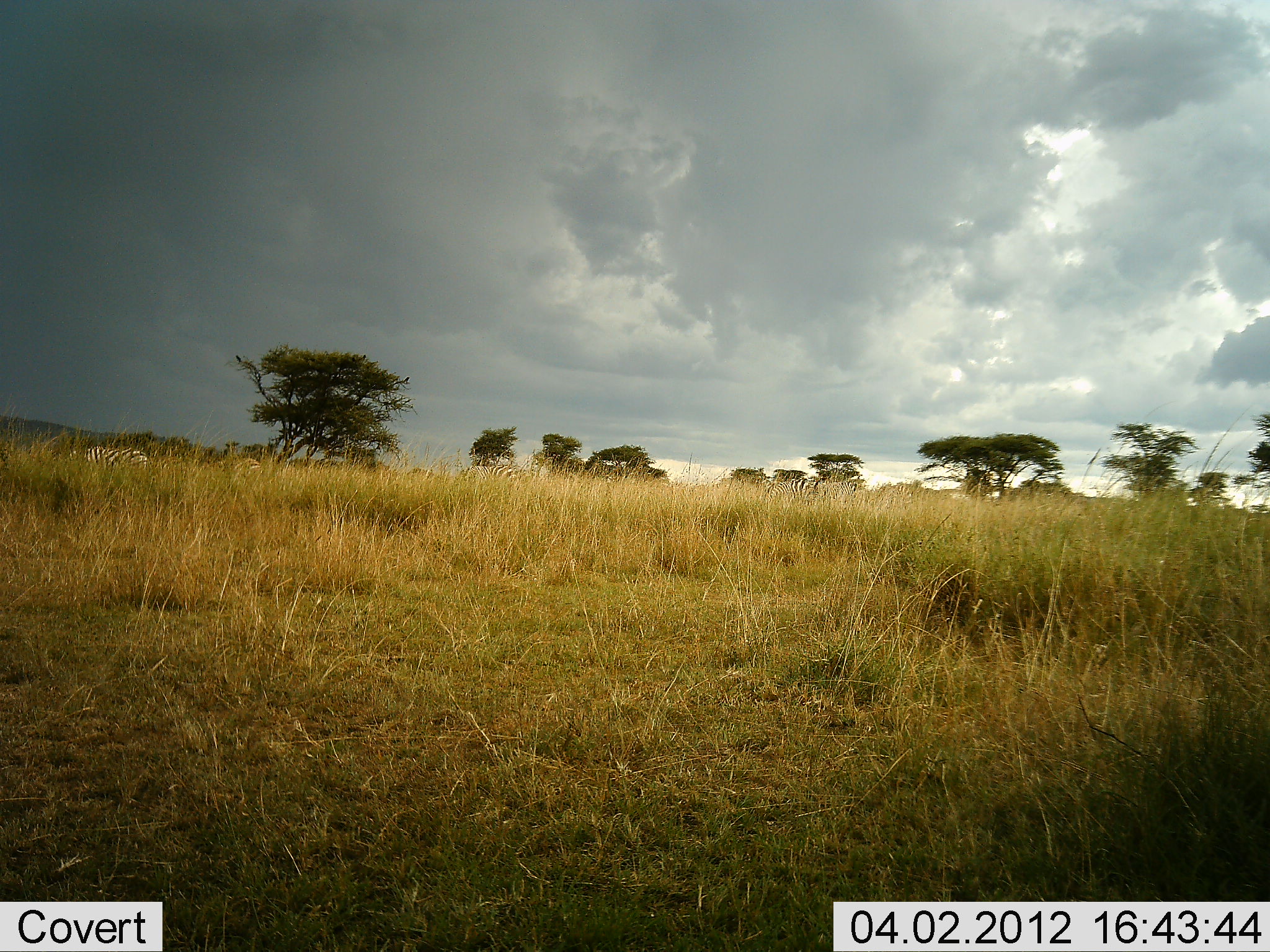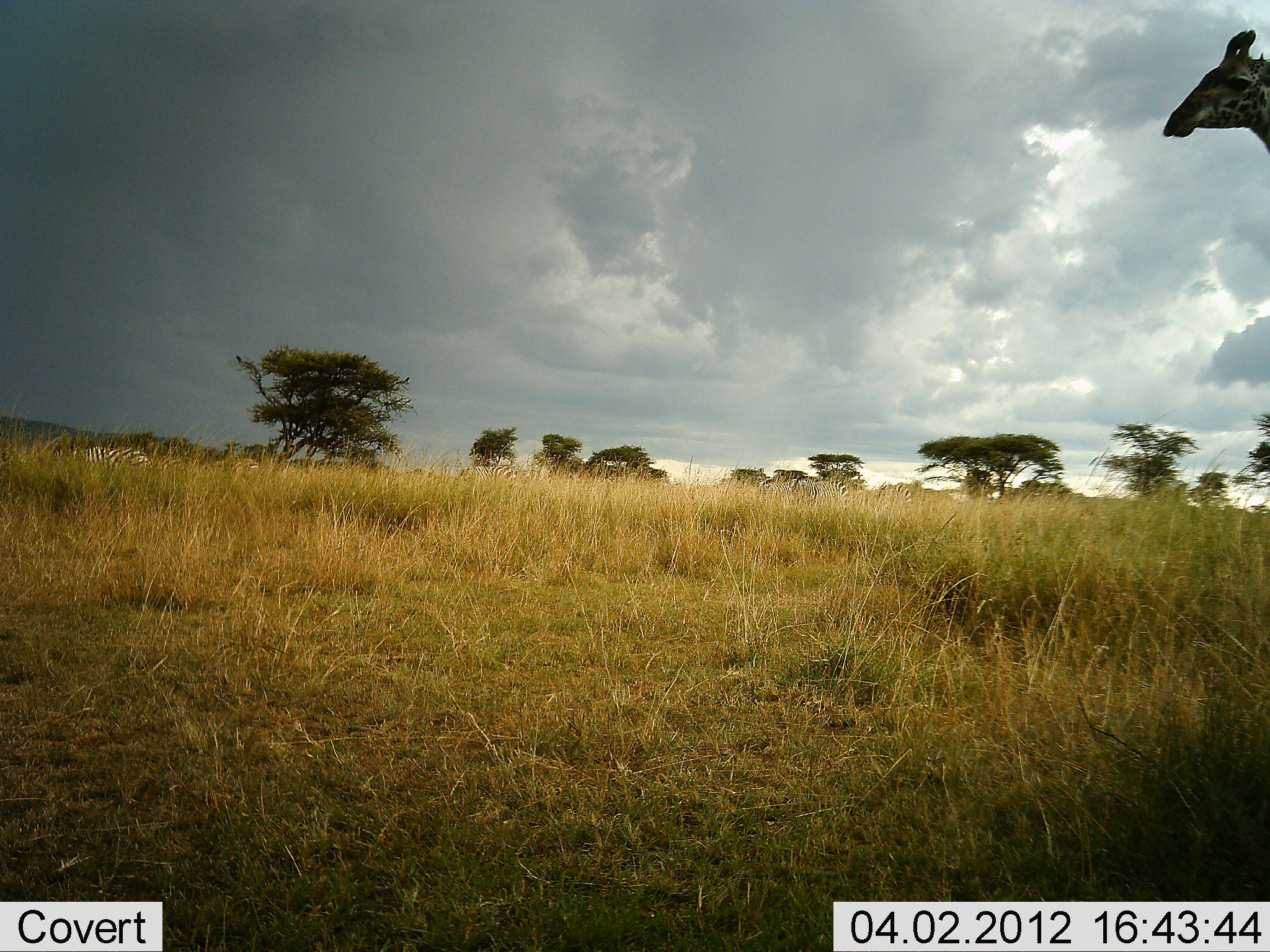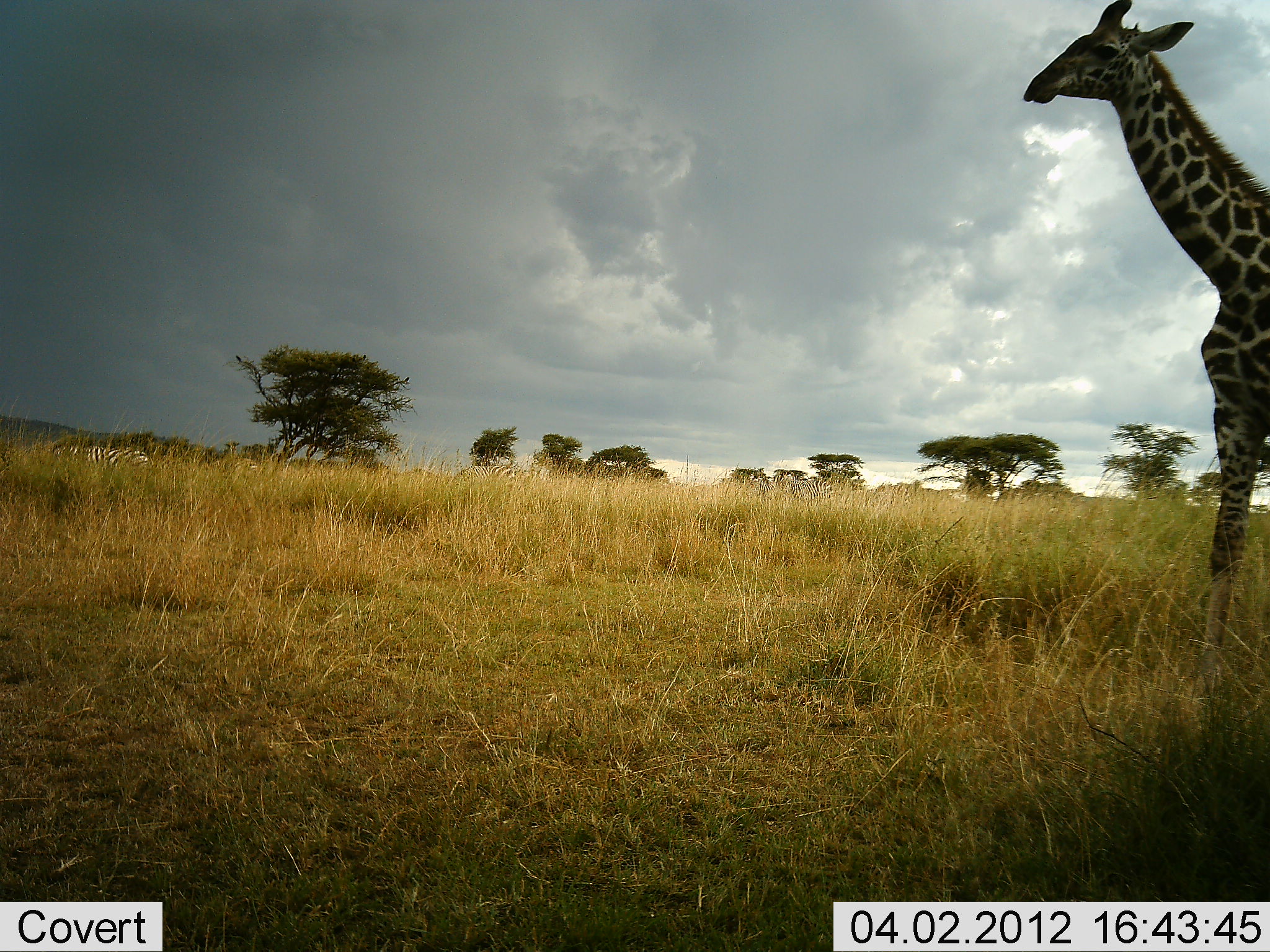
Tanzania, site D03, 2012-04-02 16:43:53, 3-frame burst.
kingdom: Animalia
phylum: Chordata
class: Mammalia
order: Artiodactyla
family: Giraffidae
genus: Giraffa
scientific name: Giraffa camelopardalis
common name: giraffe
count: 1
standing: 8%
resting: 0%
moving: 92%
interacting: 0%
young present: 0%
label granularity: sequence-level